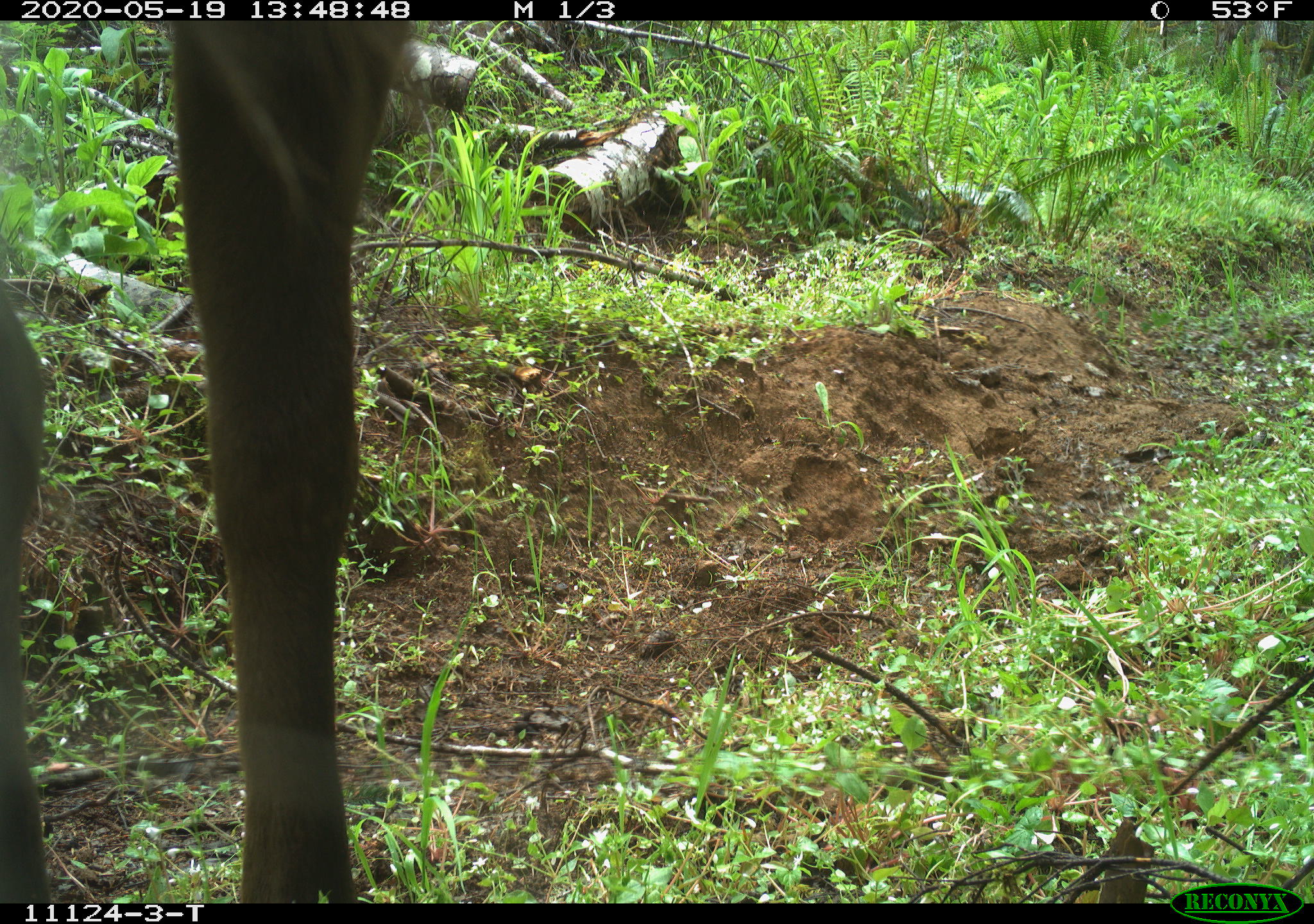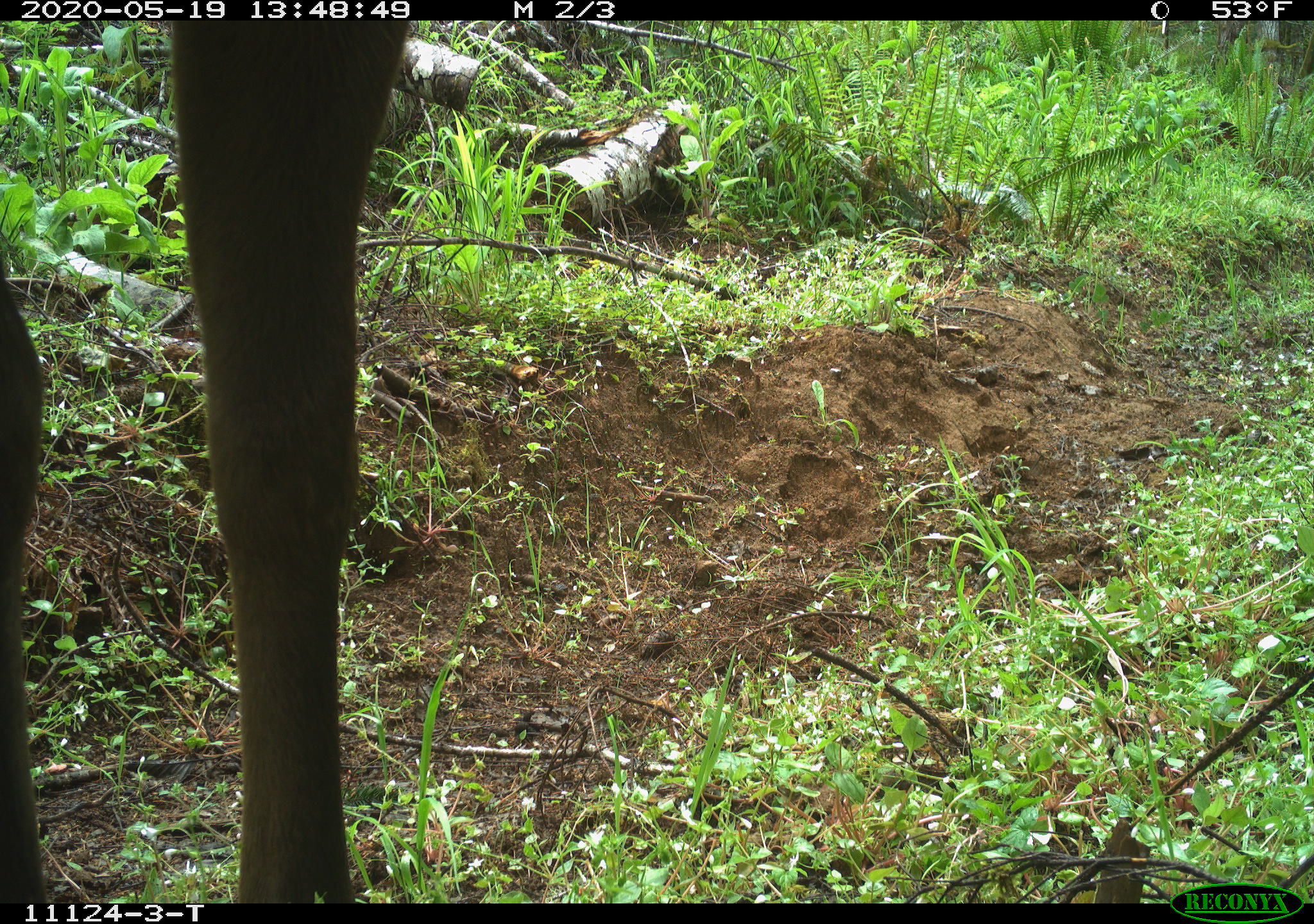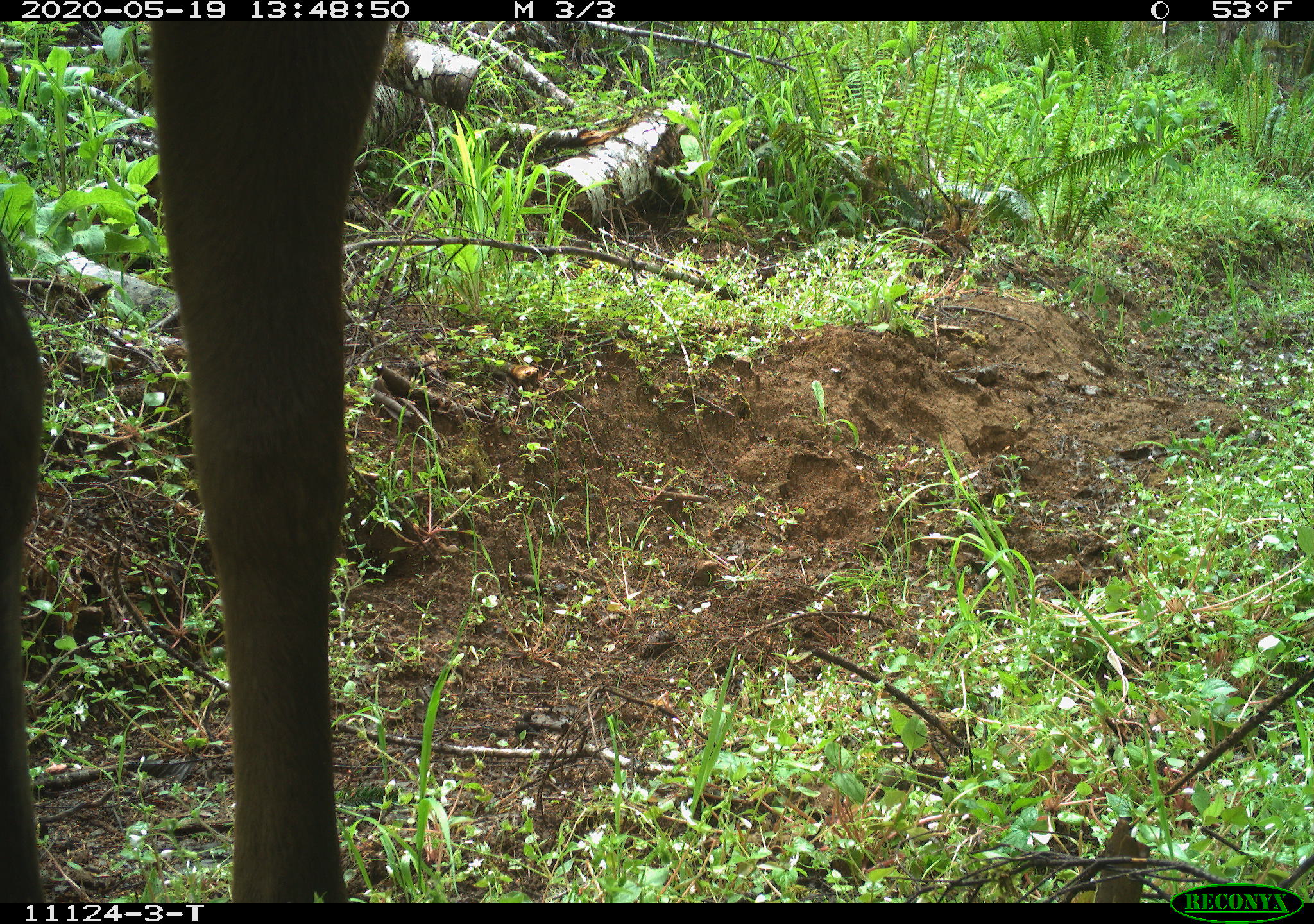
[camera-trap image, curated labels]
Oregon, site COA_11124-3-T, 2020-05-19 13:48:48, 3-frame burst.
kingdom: Animalia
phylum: Chordata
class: Mammalia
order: Artiodactyla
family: Cervidae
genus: Cervus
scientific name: Cervus canadensis roosevelti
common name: roosevelt elk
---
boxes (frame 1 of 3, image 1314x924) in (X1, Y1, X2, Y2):
roosevelt elk: (0, 31, 422, 893)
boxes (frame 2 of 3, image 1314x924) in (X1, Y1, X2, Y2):
roosevelt elk: (0, 31, 413, 895)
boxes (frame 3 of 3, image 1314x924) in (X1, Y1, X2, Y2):
roosevelt elk: (0, 22, 401, 895)